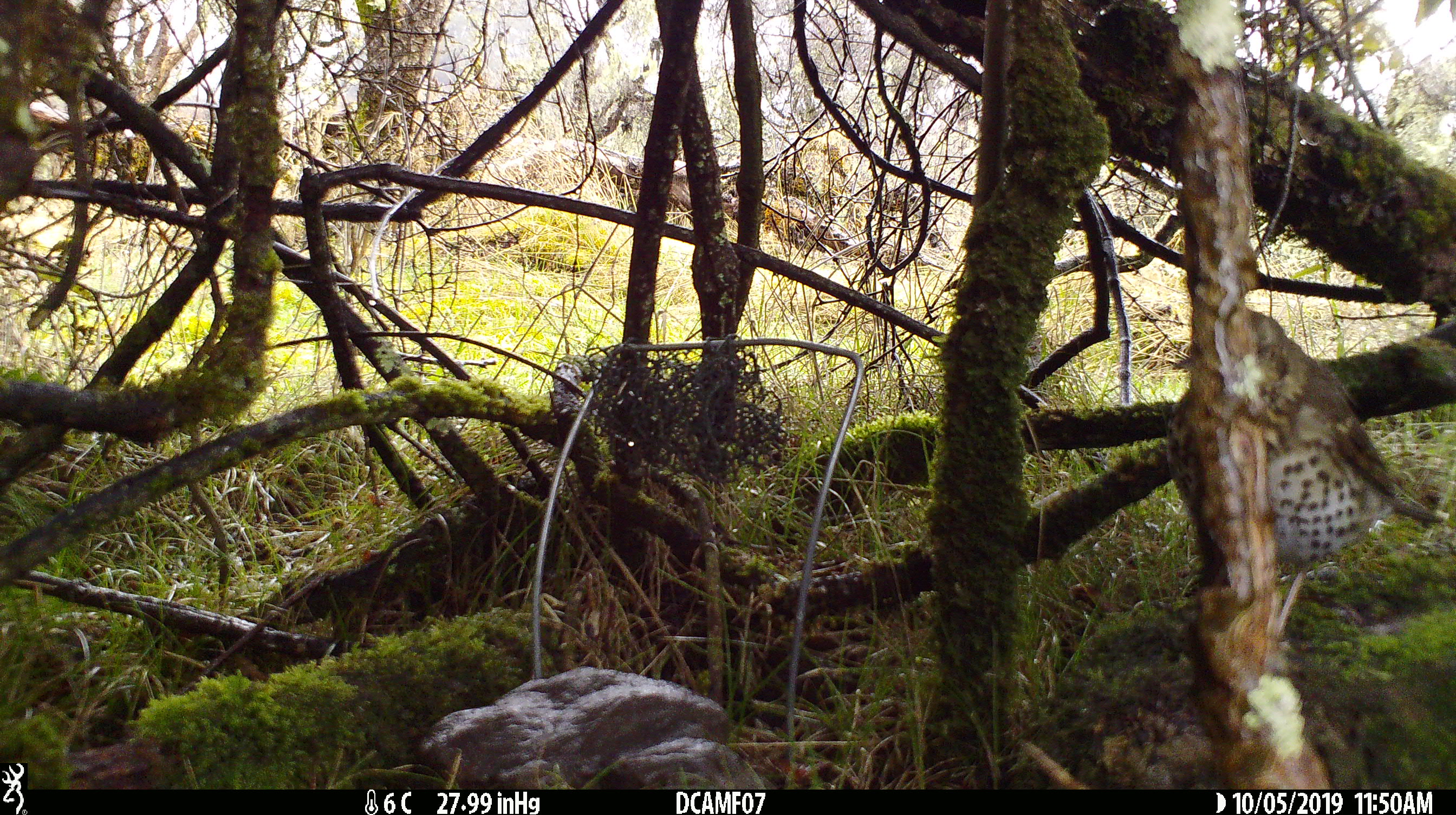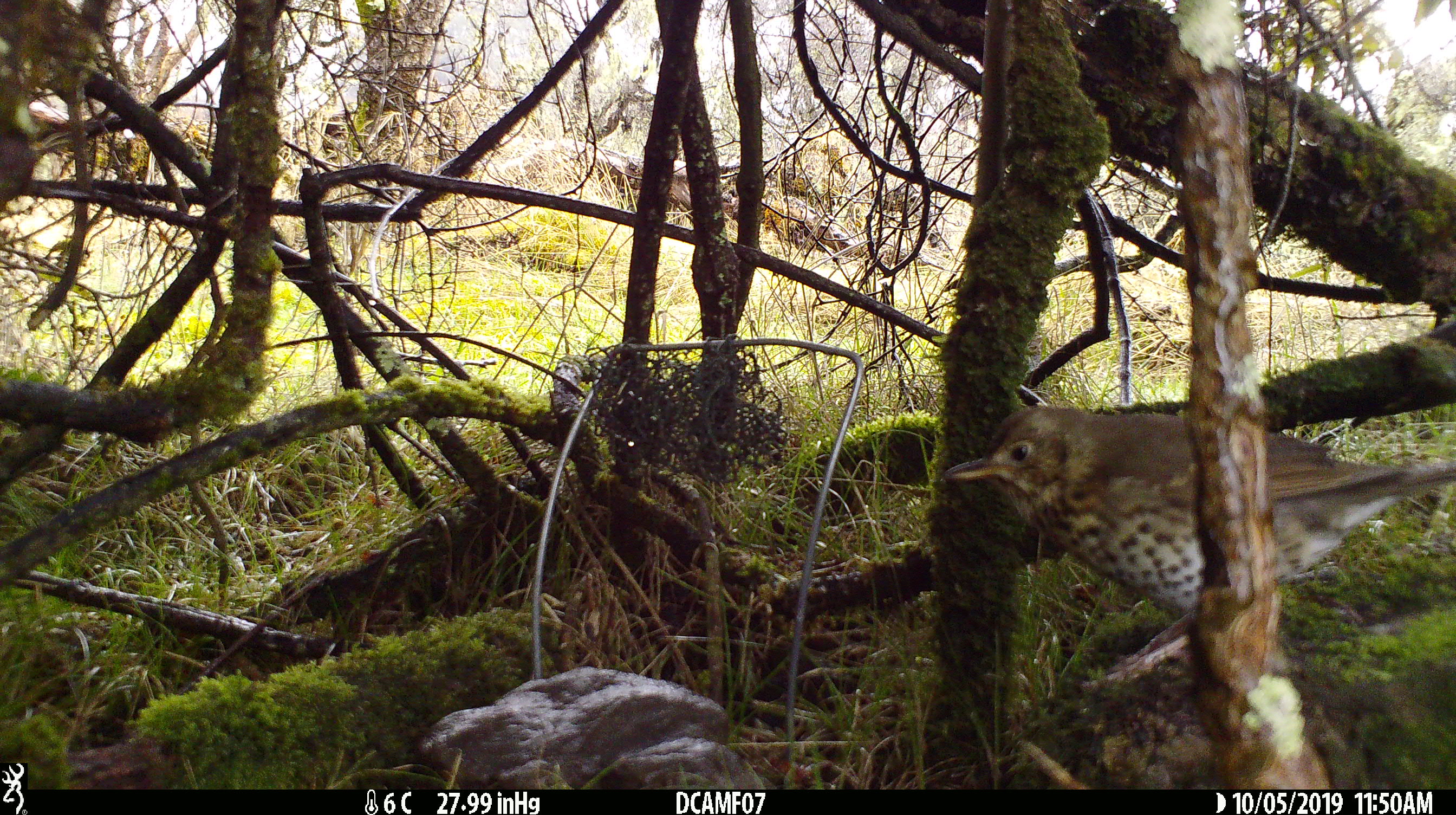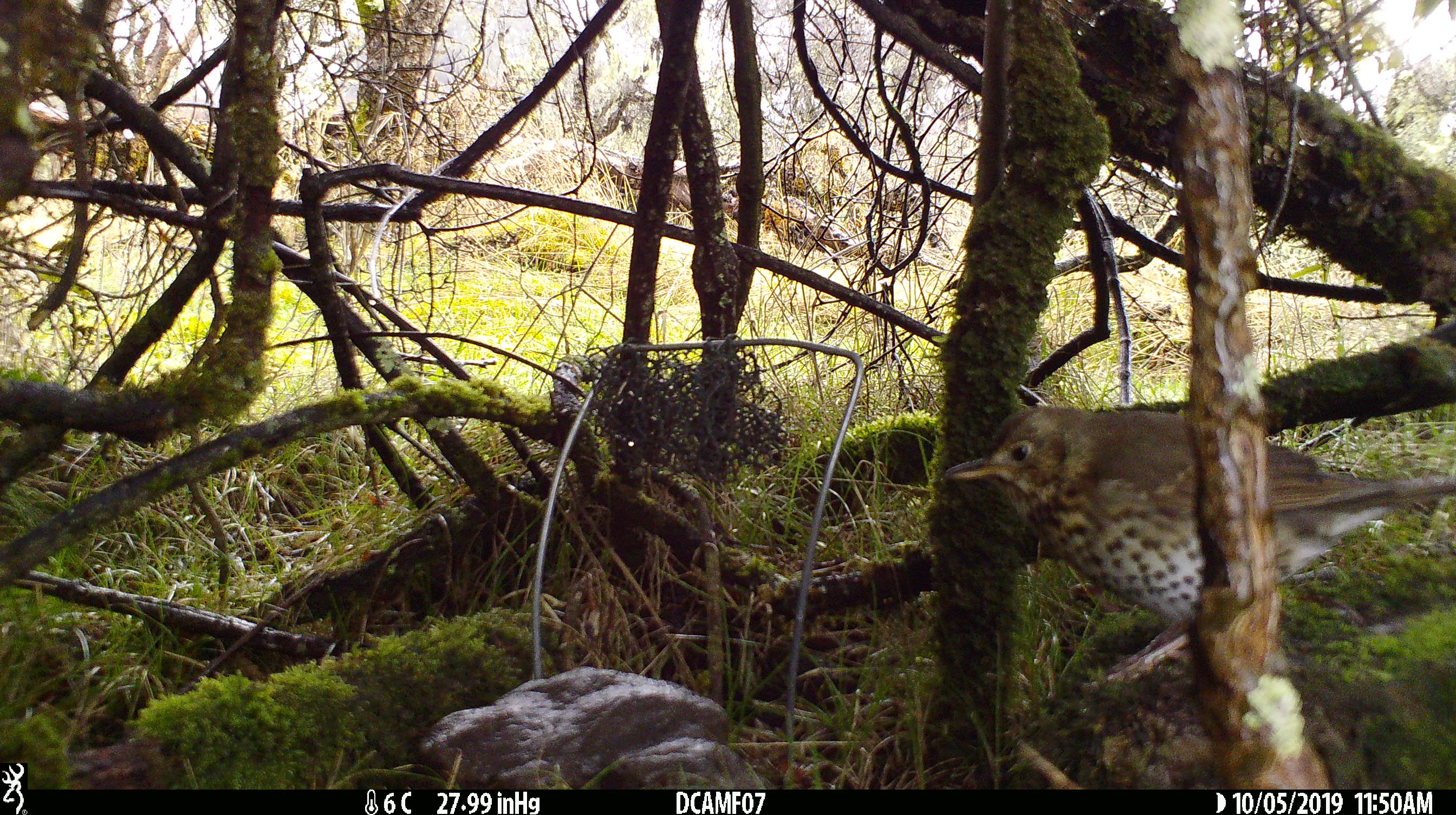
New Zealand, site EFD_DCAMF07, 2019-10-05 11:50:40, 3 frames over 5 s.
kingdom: Animalia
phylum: Chordata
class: Aves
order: Passeriformes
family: Turdidae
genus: Turdus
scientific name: Turdus philomelos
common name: song thrush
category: thrush